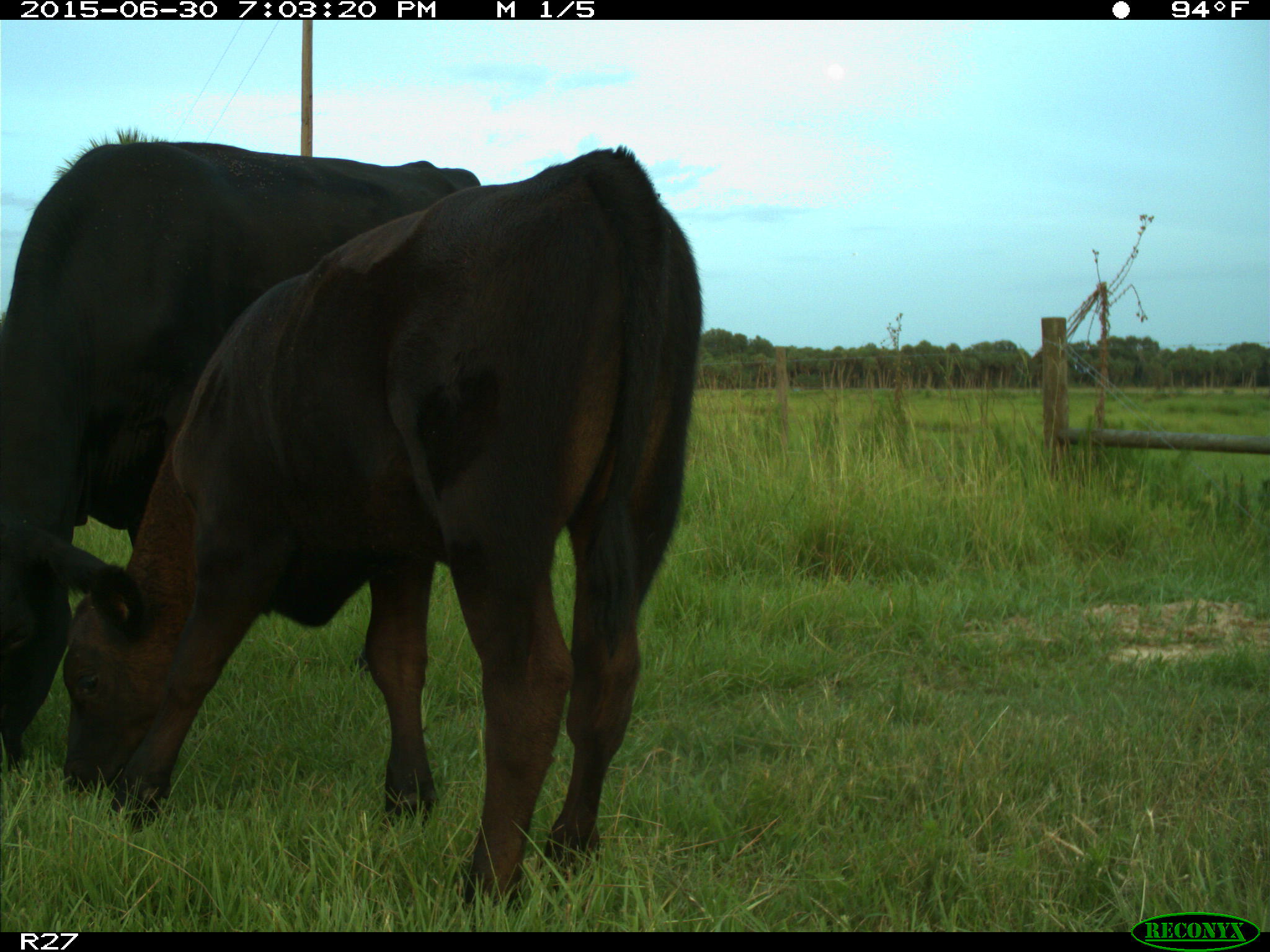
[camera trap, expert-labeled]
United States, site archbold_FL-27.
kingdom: Animalia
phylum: Chordata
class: Mammalia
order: Artiodactyla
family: Bovidae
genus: Bos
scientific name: Bos taurus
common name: domestic cow